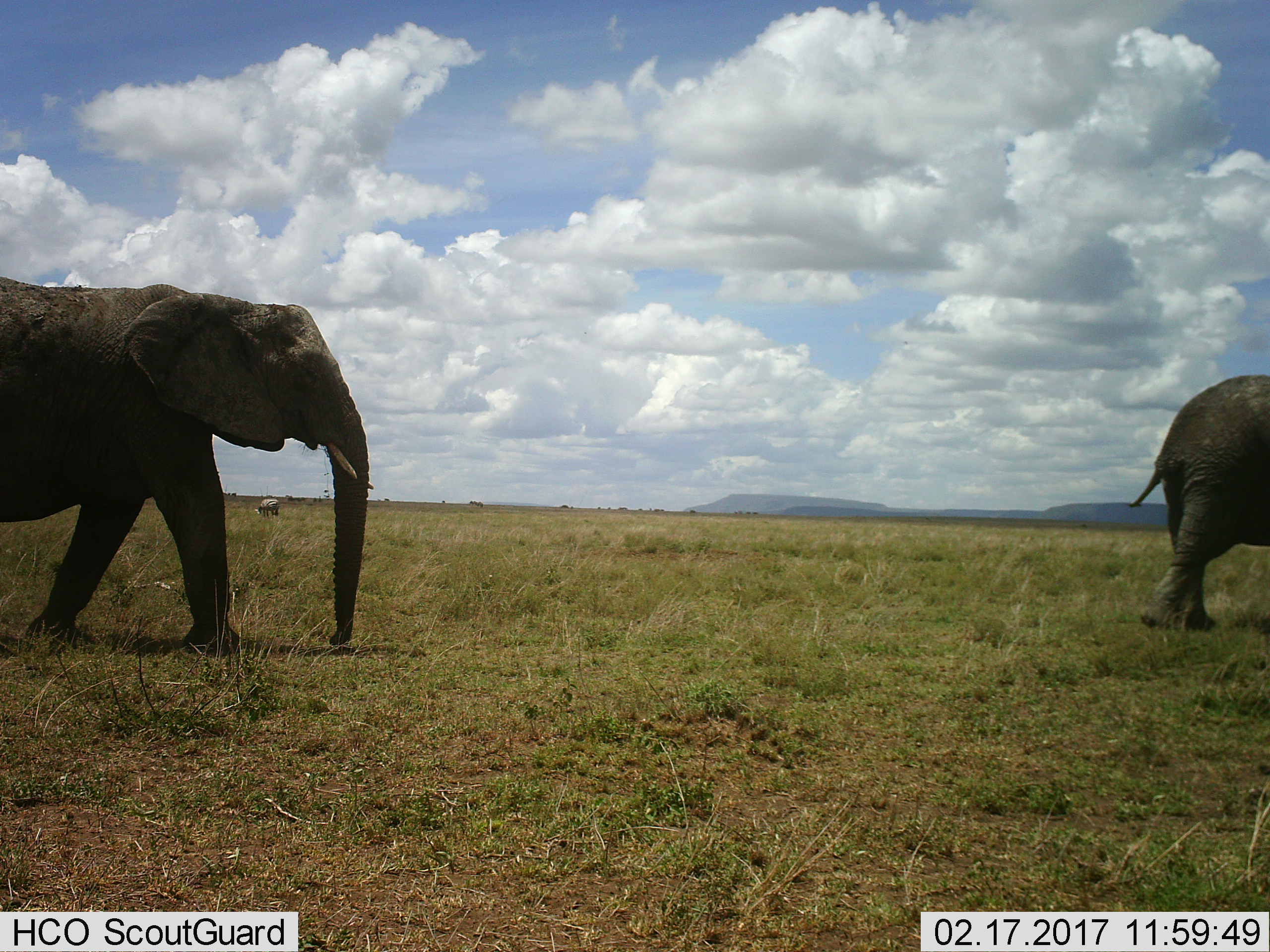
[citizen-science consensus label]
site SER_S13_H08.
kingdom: Animalia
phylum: Chordata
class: Mammalia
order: Proboscidea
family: Elephantidae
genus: Loxodonta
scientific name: Loxodonta africana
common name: african bush elephant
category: elephant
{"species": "elephant (african bush elephant) (Loxodonta africana)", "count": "2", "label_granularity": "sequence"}